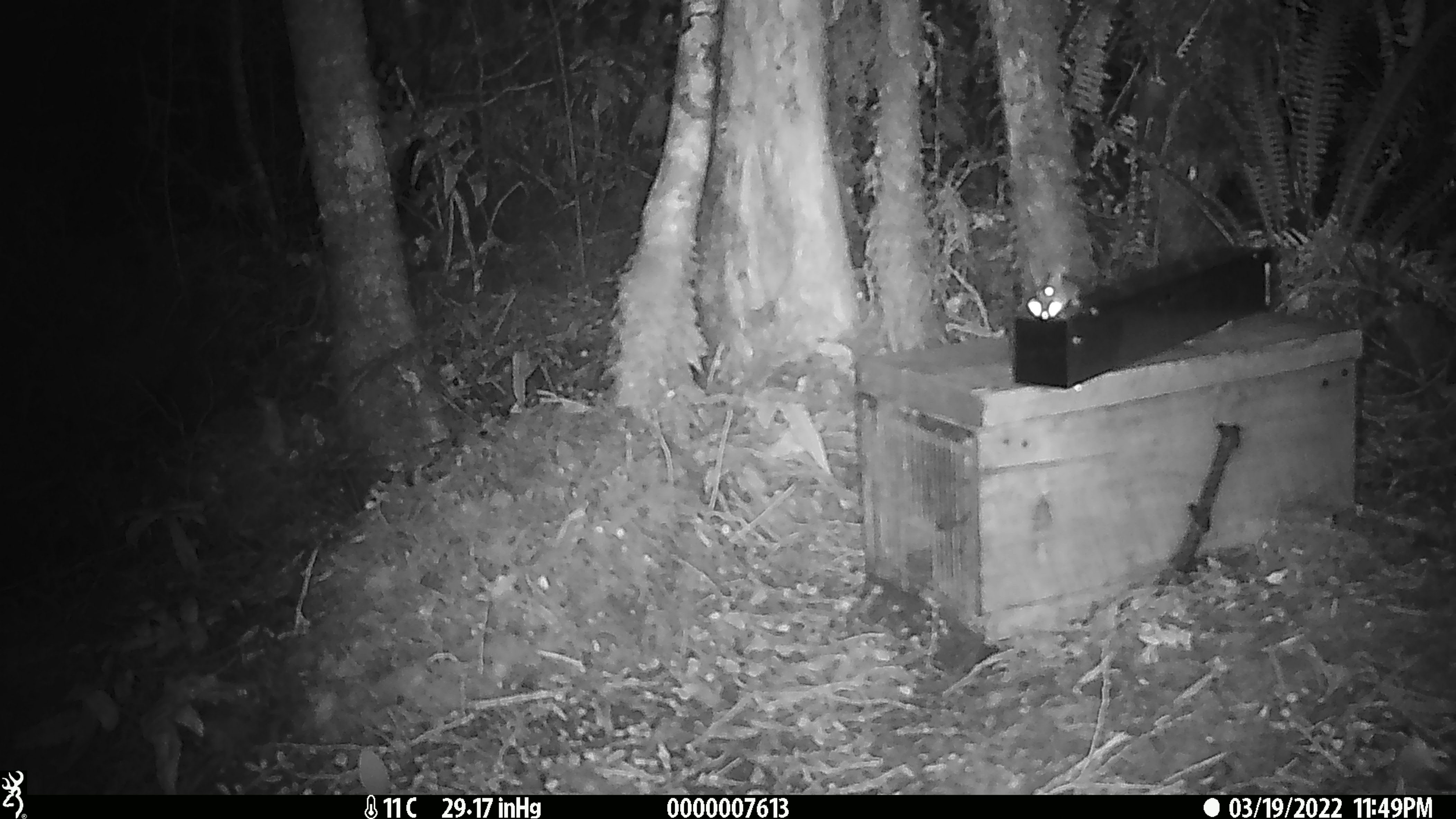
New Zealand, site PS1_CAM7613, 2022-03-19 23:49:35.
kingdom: Animalia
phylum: Chordata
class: Mammalia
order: Rodentia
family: Muridae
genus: Mus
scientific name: Mus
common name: mouse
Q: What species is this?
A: Mouse (Mus).